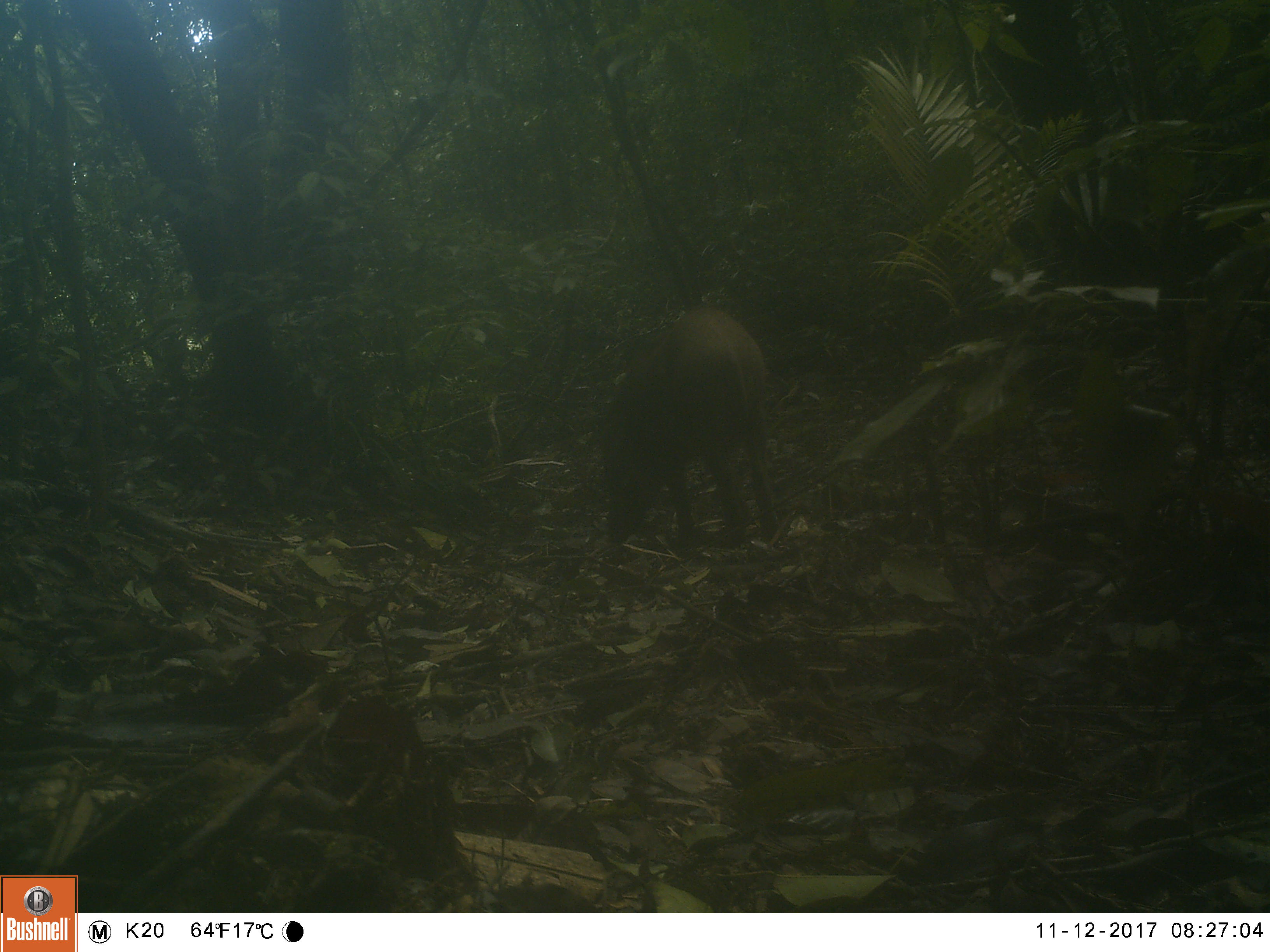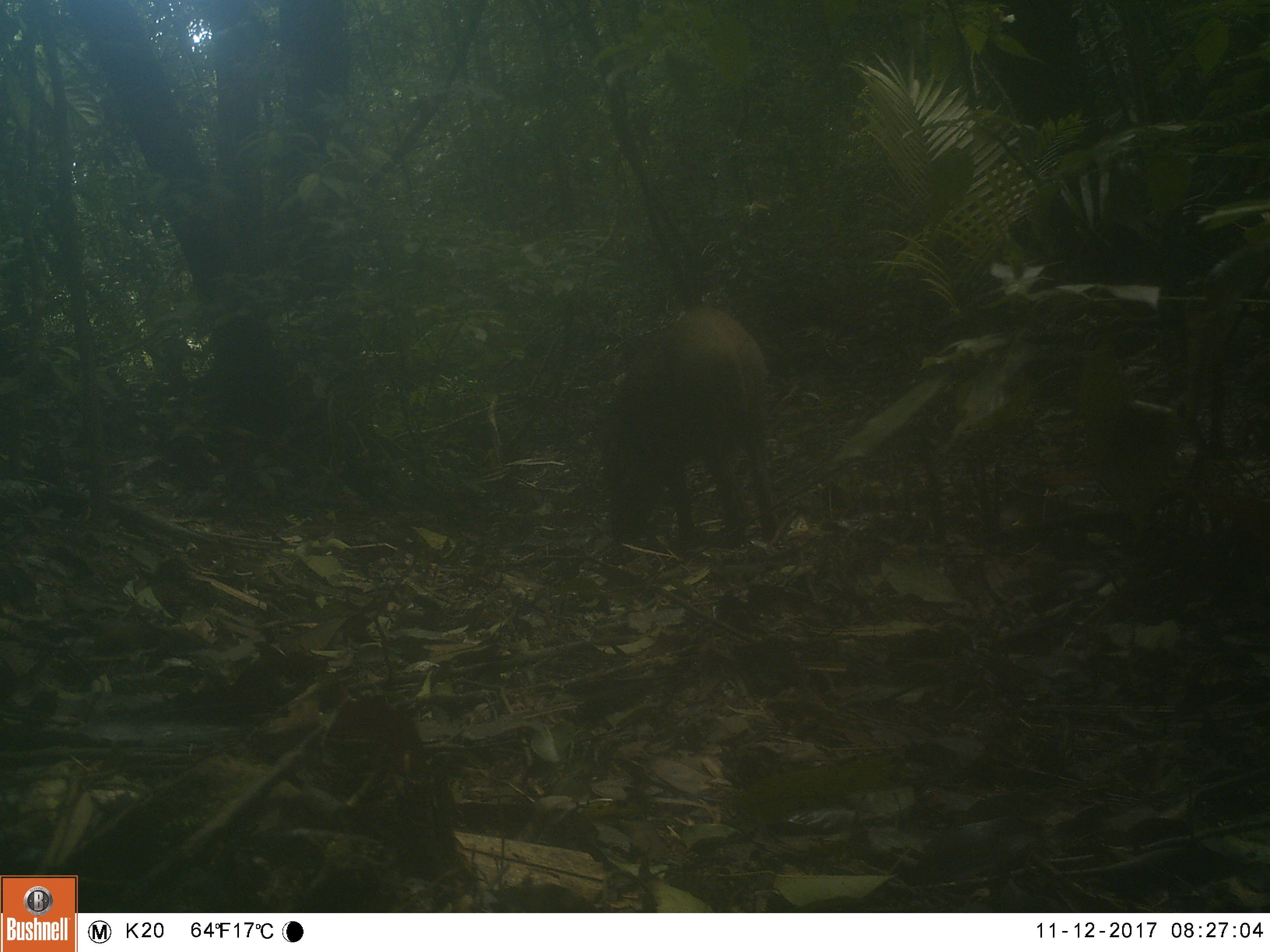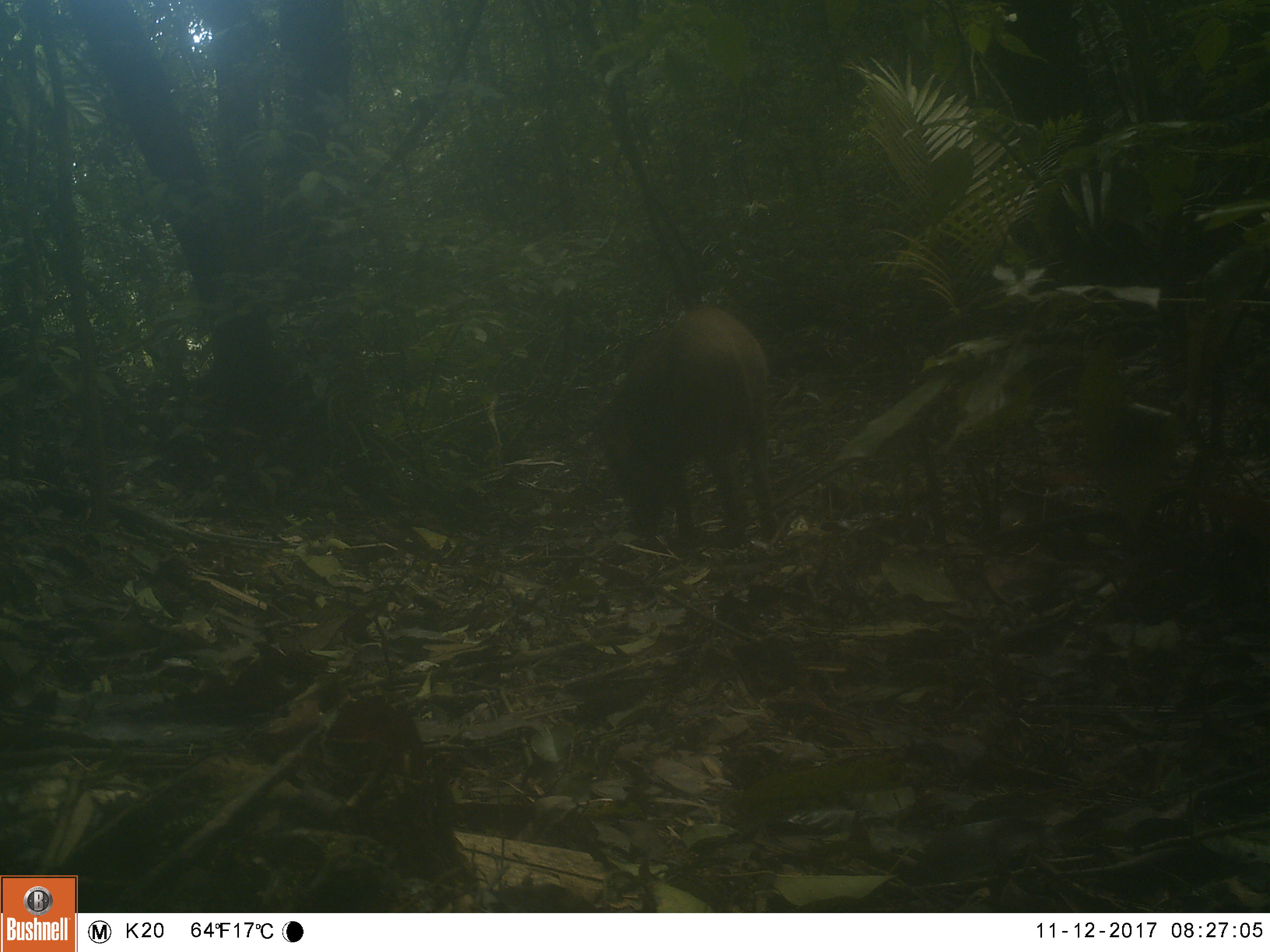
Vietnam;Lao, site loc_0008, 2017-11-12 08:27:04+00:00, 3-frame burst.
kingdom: Animalia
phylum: Chordata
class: Mammalia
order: Artiodactyla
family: Suidae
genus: Sus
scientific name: Sus scrofa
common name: eurasian wild pig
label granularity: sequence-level